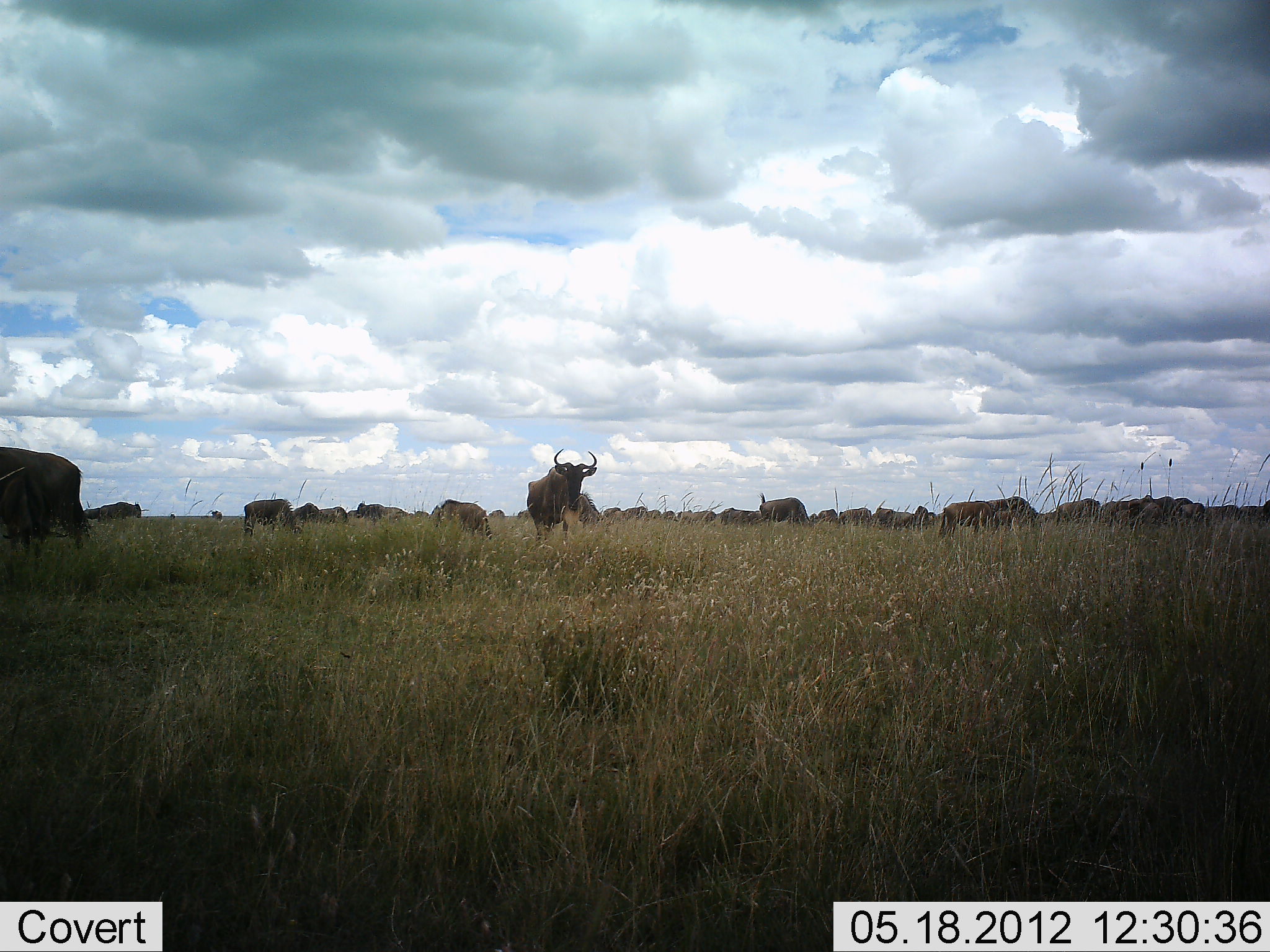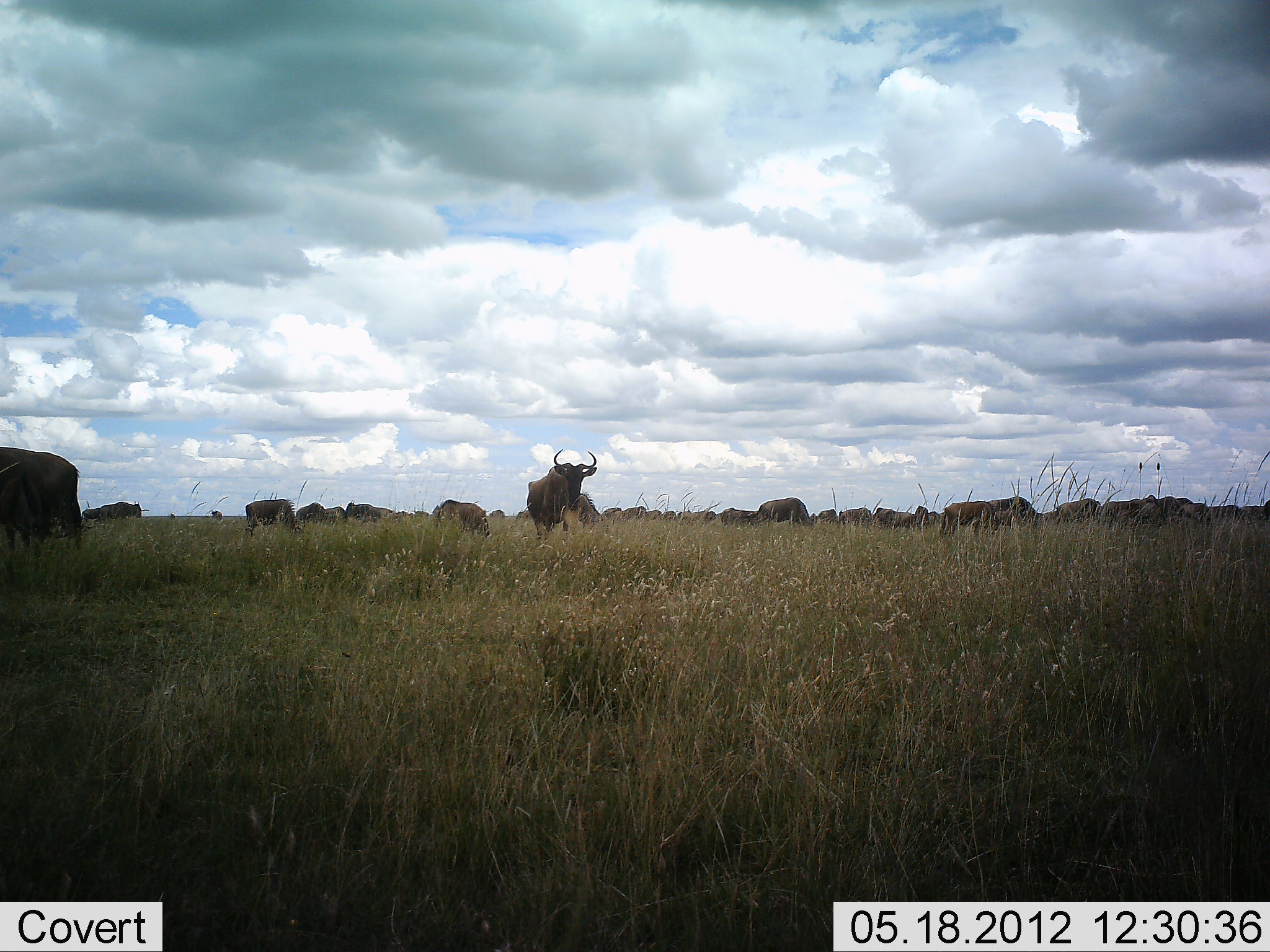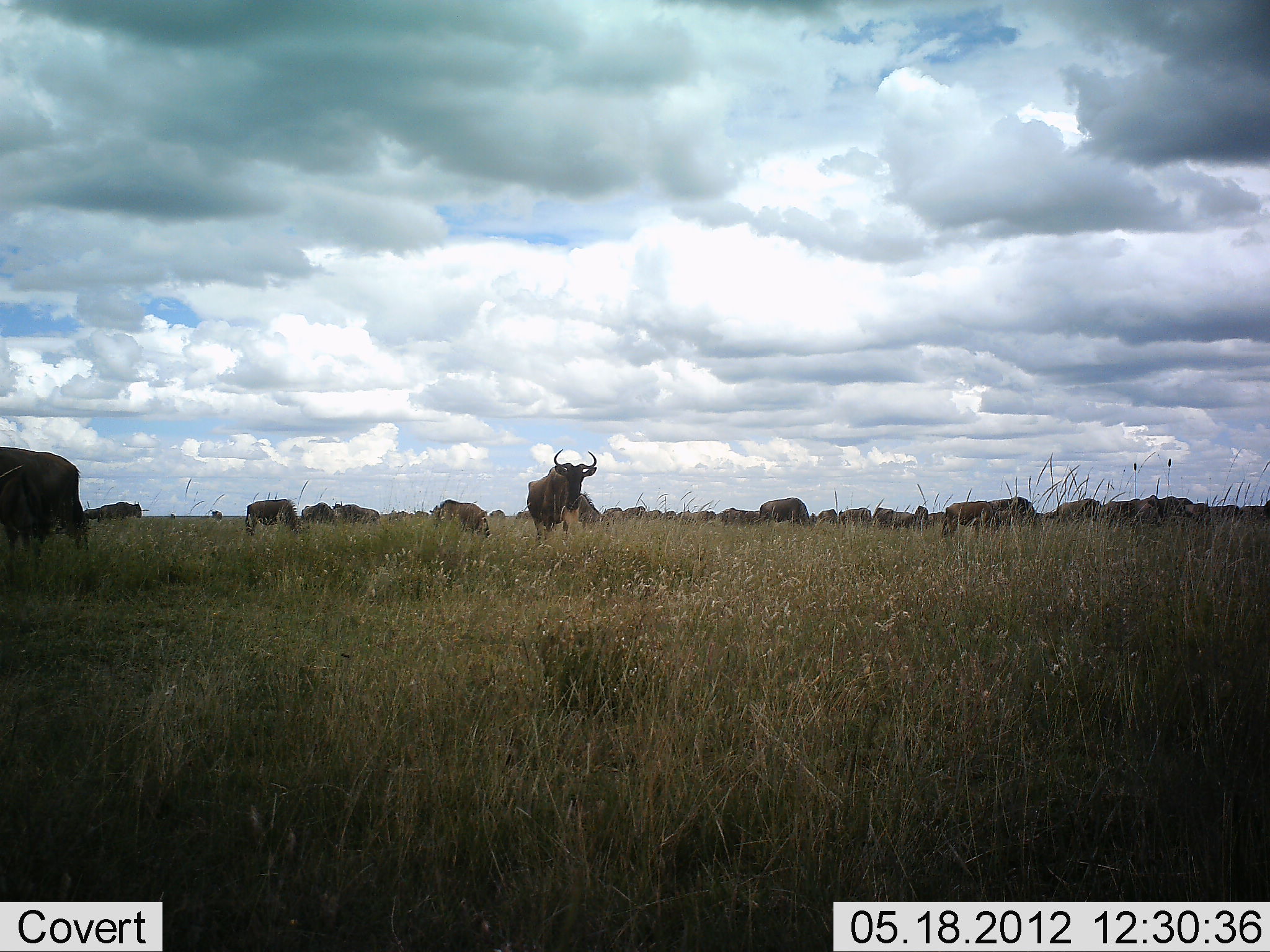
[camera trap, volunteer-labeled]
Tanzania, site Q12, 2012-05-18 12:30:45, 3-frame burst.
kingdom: Animalia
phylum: Chordata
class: Mammalia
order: Artiodactyla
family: Bovidae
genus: Connochaetes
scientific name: Connochaetes taurinus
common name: blue wildebeest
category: wildebeest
Wildebeest (blue wildebeest) (Connochaetes taurinus), count 11-50. Behavior (volunteer vote fractions): standing 60%, resting 0%, moving 20%, interacting 10%. Young present (vote fraction): 0%. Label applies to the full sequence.